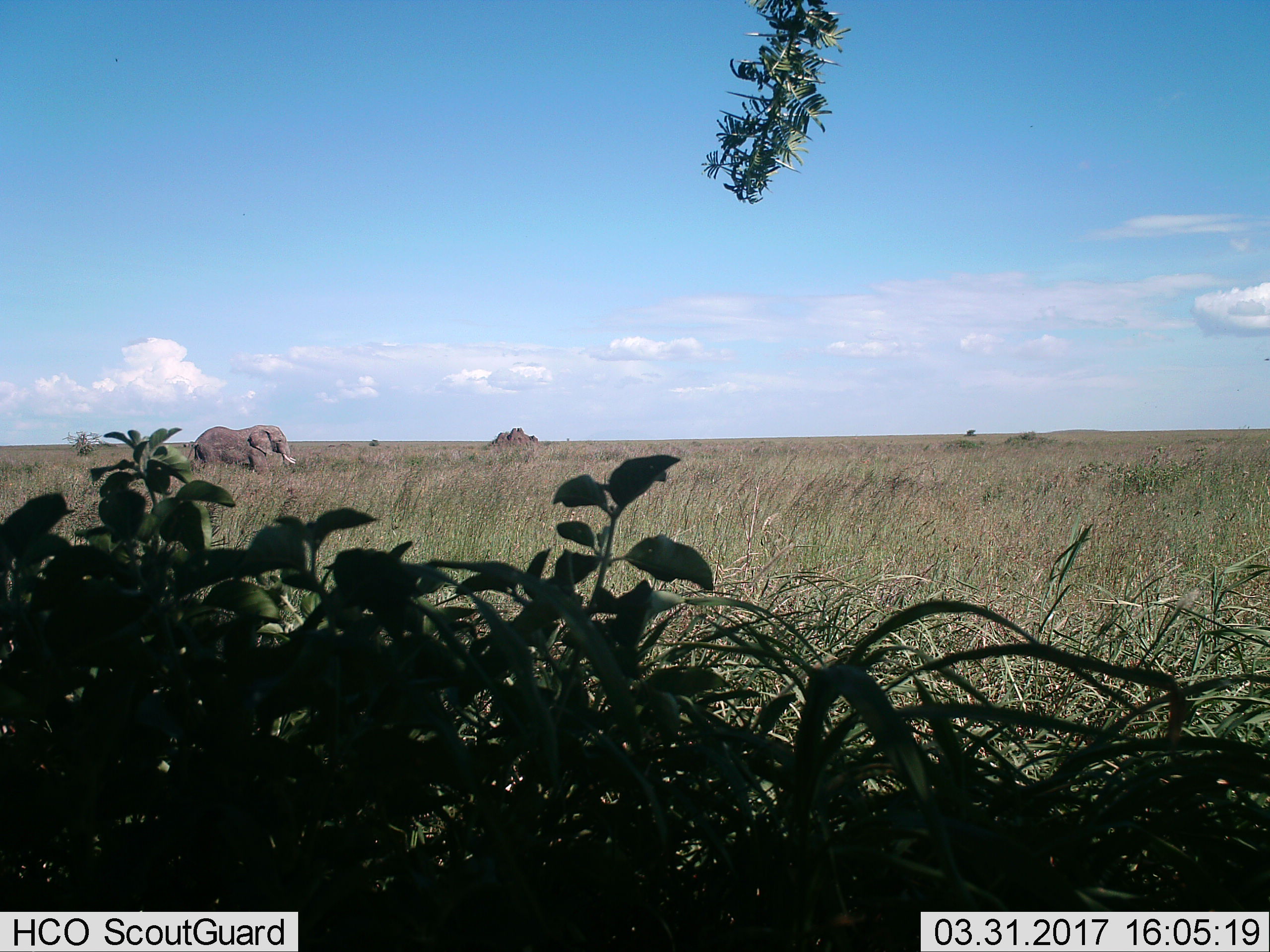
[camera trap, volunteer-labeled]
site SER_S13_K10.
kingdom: Animalia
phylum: Chordata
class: Mammalia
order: Proboscidea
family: Elephantidae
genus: Loxodonta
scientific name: Loxodonta africana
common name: african bush elephant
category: elephant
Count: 1.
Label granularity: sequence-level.